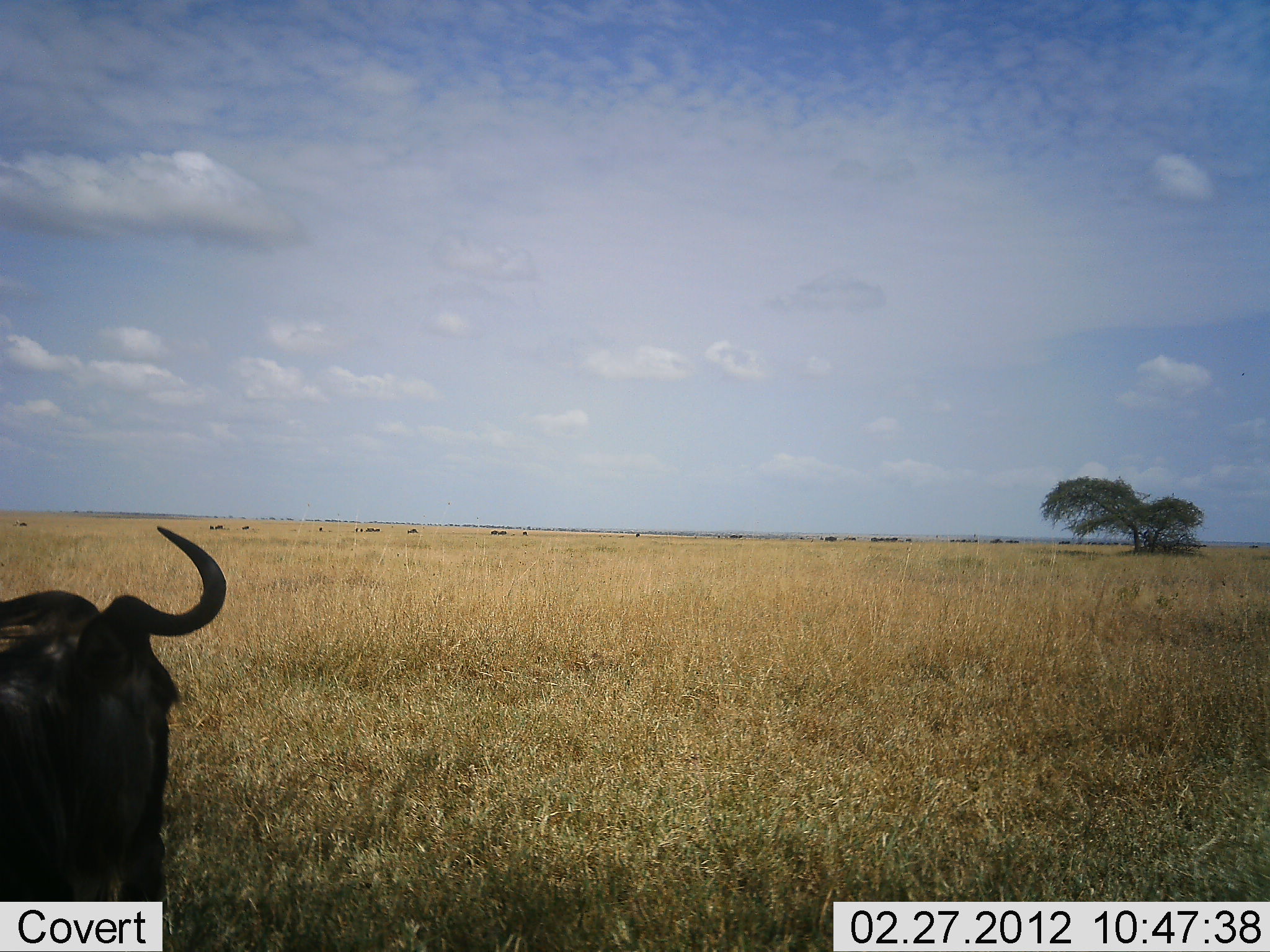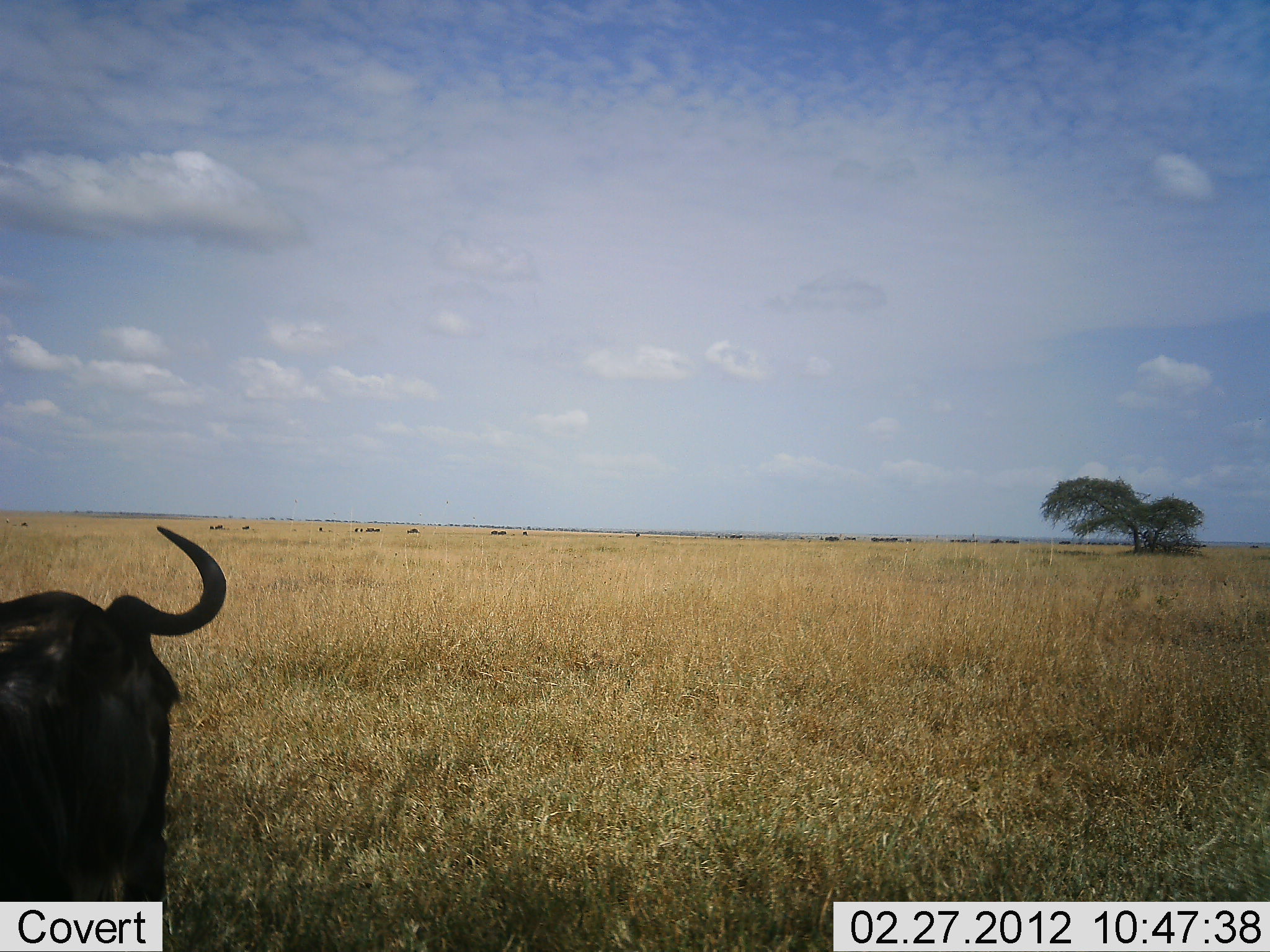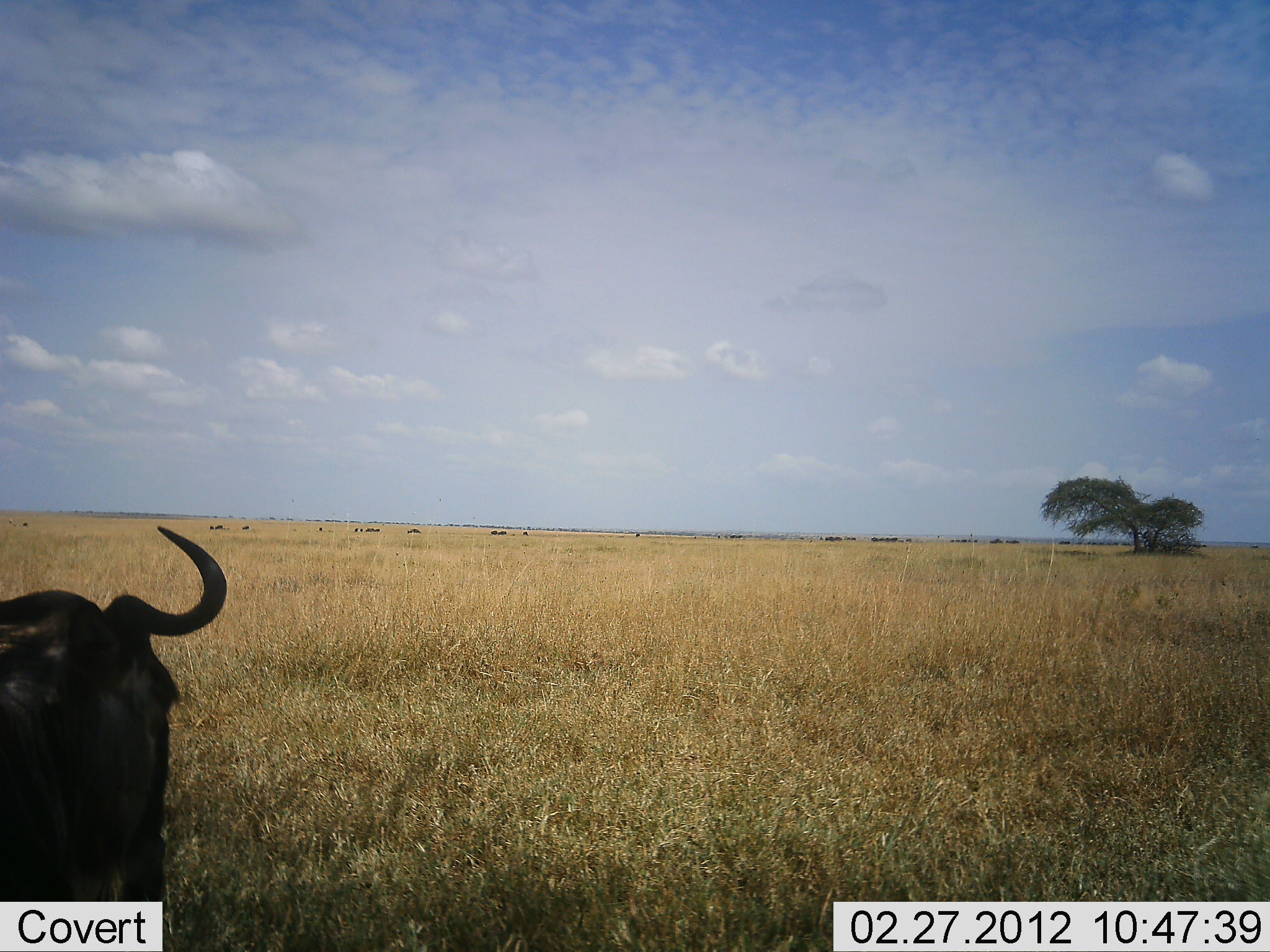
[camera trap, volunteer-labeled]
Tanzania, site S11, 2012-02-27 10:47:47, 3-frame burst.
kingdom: Animalia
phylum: Chordata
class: Mammalia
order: Artiodactyla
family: Bovidae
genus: Connochaetes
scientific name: Connochaetes taurinus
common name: blue wildebeest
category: wildebeest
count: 1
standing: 53%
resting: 47%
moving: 0%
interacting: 0%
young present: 0%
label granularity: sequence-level